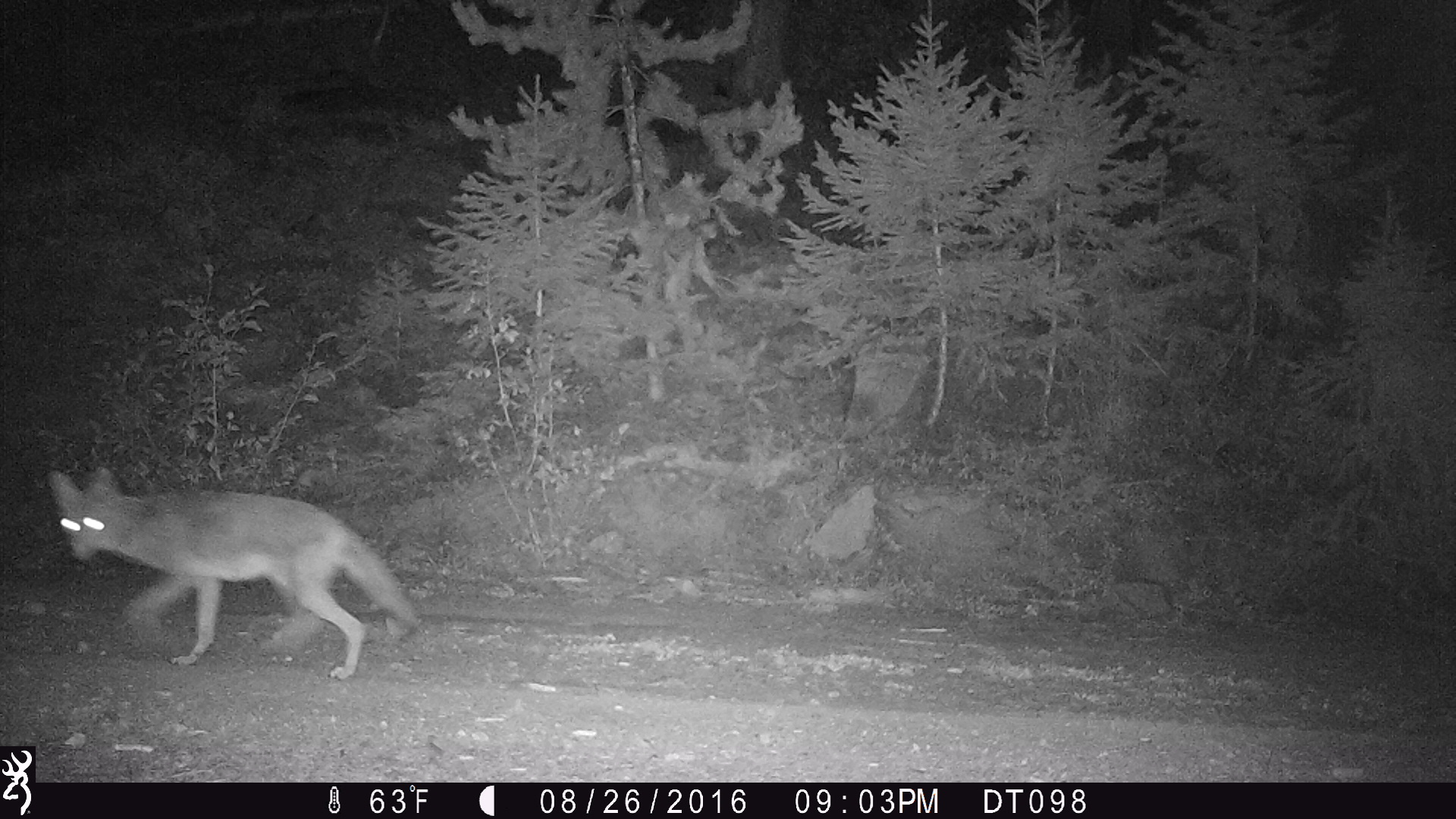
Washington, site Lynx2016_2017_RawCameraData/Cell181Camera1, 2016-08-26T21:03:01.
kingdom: Animalia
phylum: Chordata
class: Mammalia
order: Carnivora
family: Canidae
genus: Canis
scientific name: Canis latrans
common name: coyote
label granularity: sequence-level